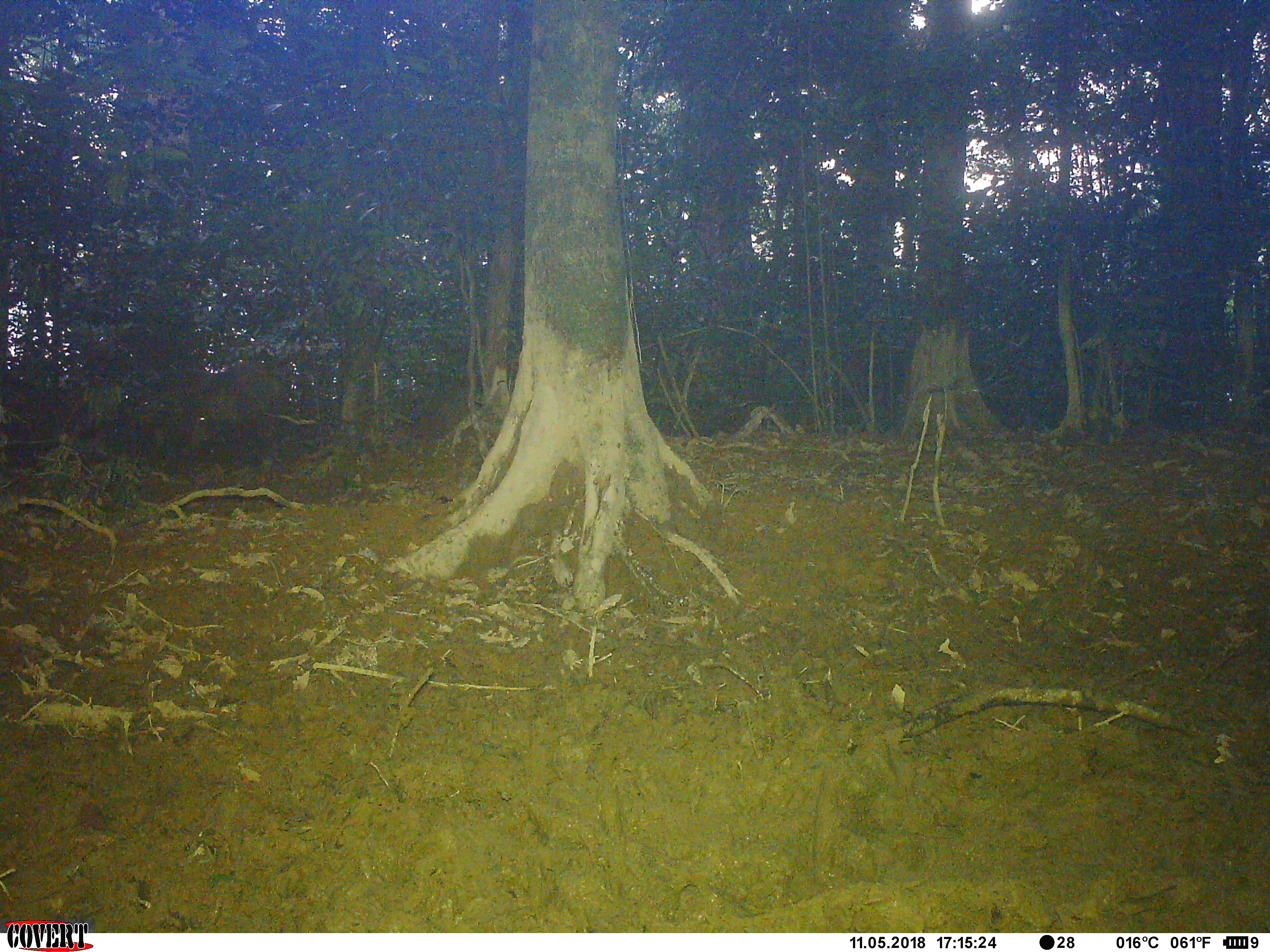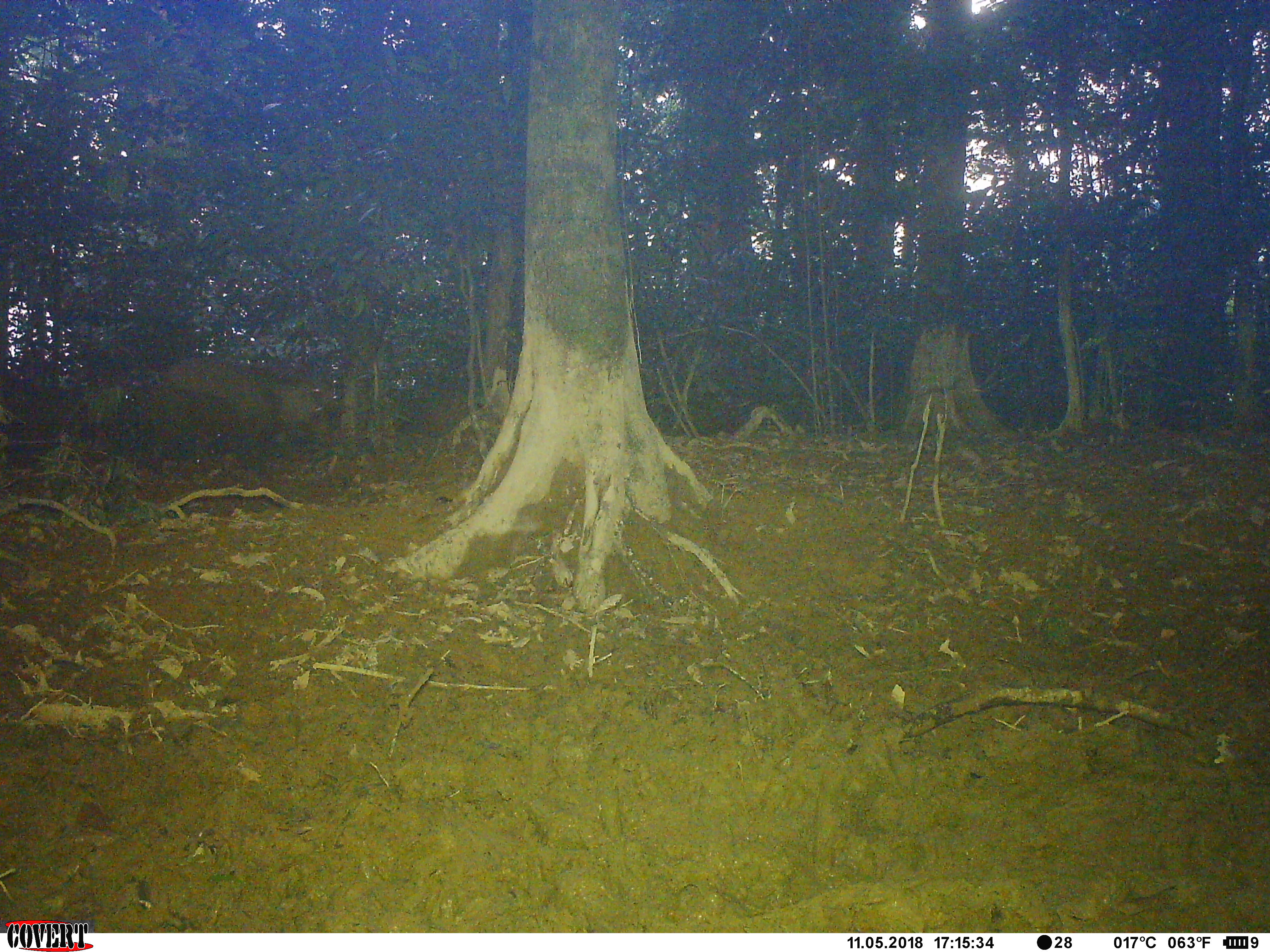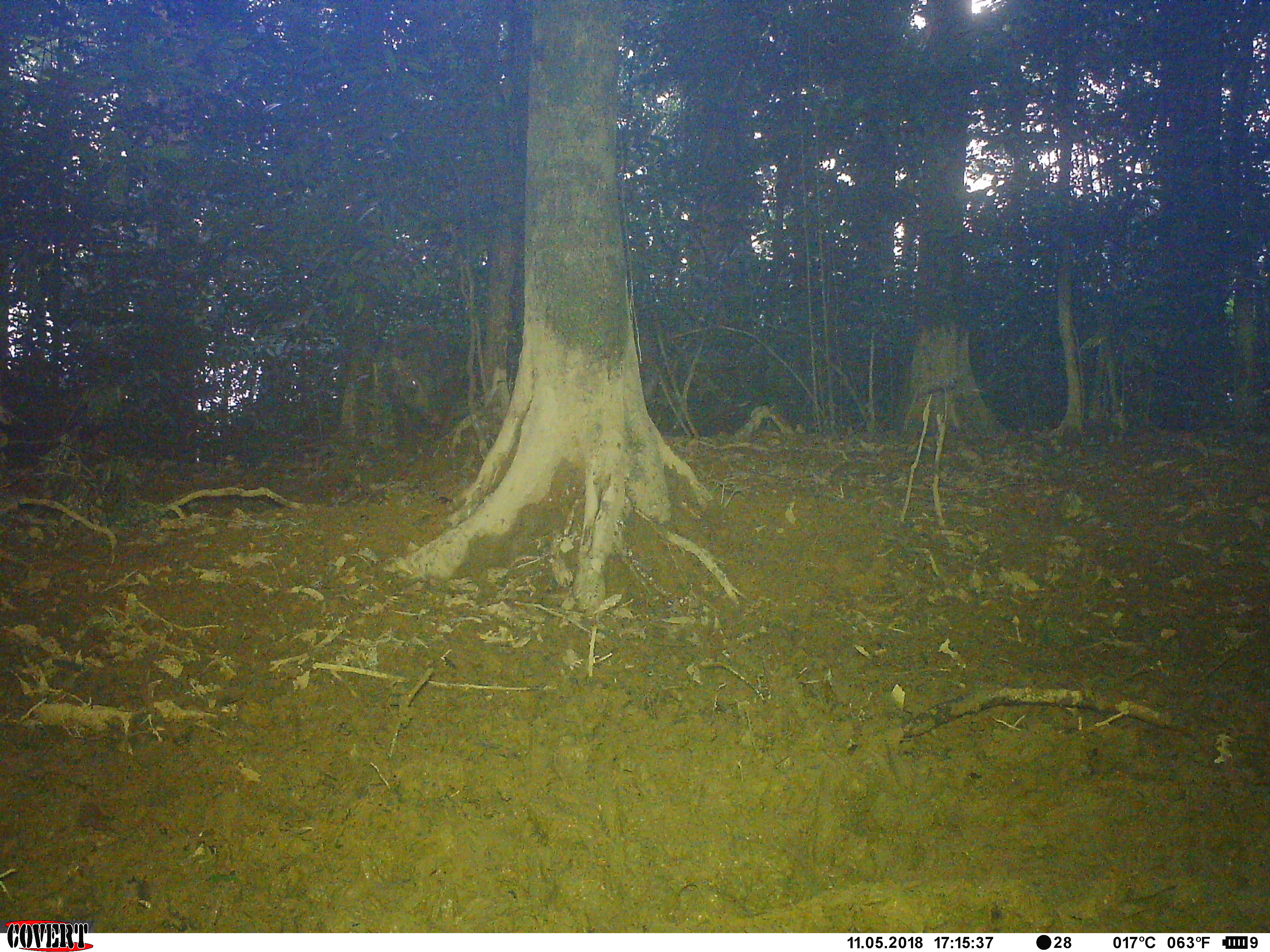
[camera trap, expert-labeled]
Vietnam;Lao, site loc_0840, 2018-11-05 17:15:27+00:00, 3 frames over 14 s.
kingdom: Animalia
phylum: Chordata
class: Mammalia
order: Artiodactyla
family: Suidae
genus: Sus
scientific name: Sus scrofa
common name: eurasian wild pig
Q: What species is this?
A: Eurasian wild pig (Sus scrofa).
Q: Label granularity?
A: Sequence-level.